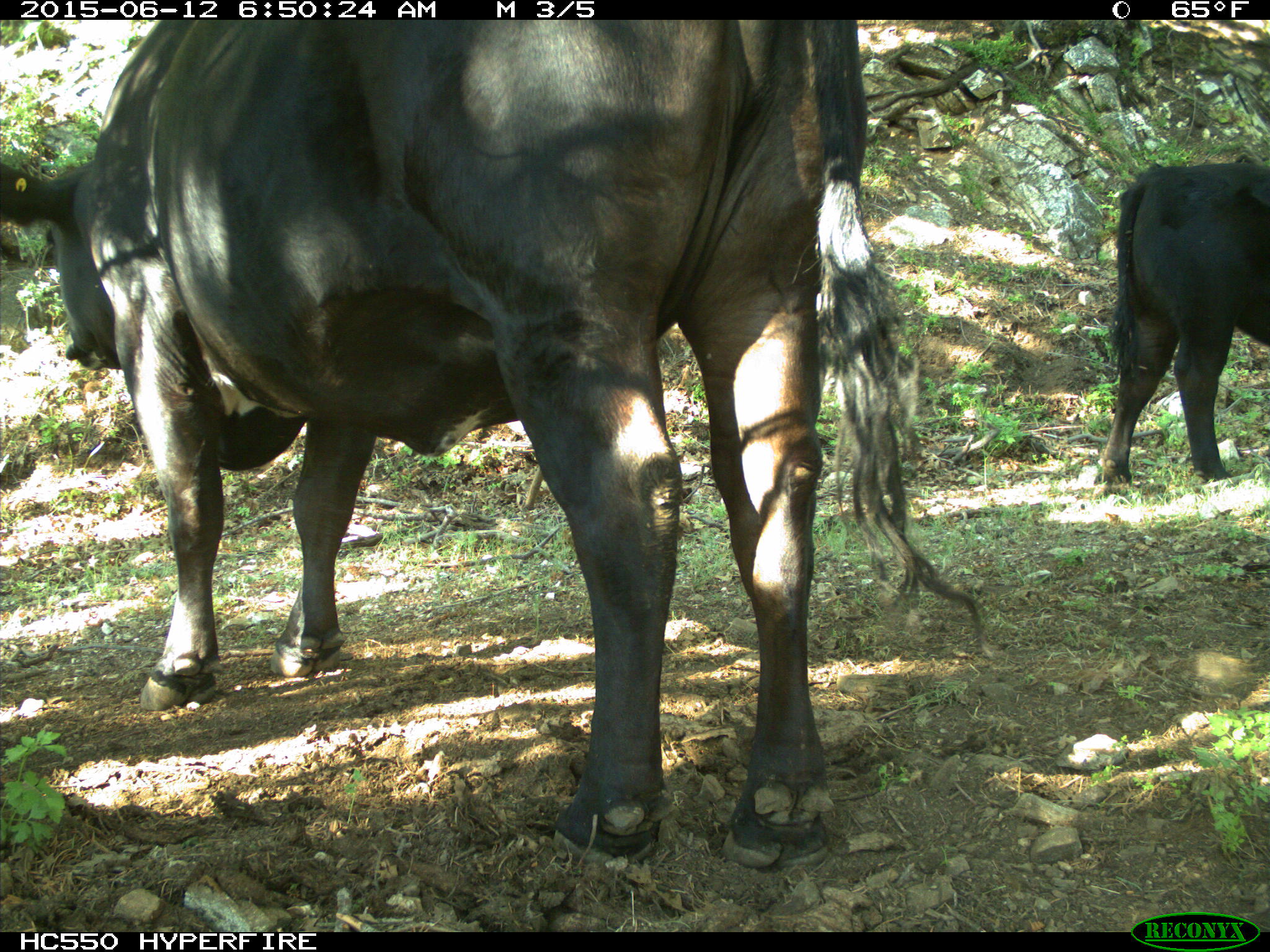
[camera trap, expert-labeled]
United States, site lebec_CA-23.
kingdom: Animalia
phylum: Chordata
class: Mammalia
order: Artiodactyla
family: Bovidae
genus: Bos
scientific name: Bos taurus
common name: domestic cow